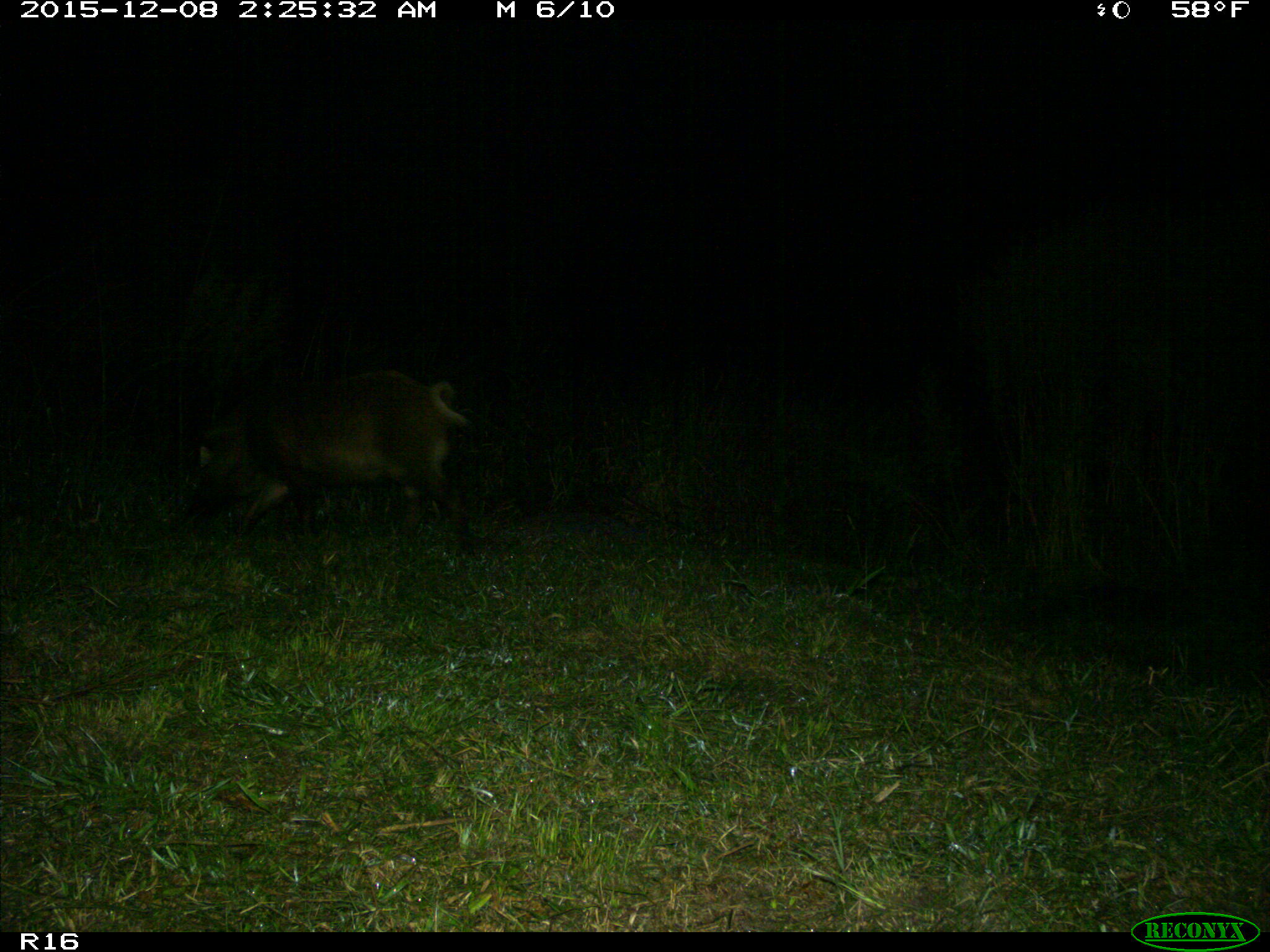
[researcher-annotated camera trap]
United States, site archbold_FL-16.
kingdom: Animalia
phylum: Chordata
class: Mammalia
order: Artiodactyla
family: Suidae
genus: Sus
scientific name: Sus scrofa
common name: wild boar